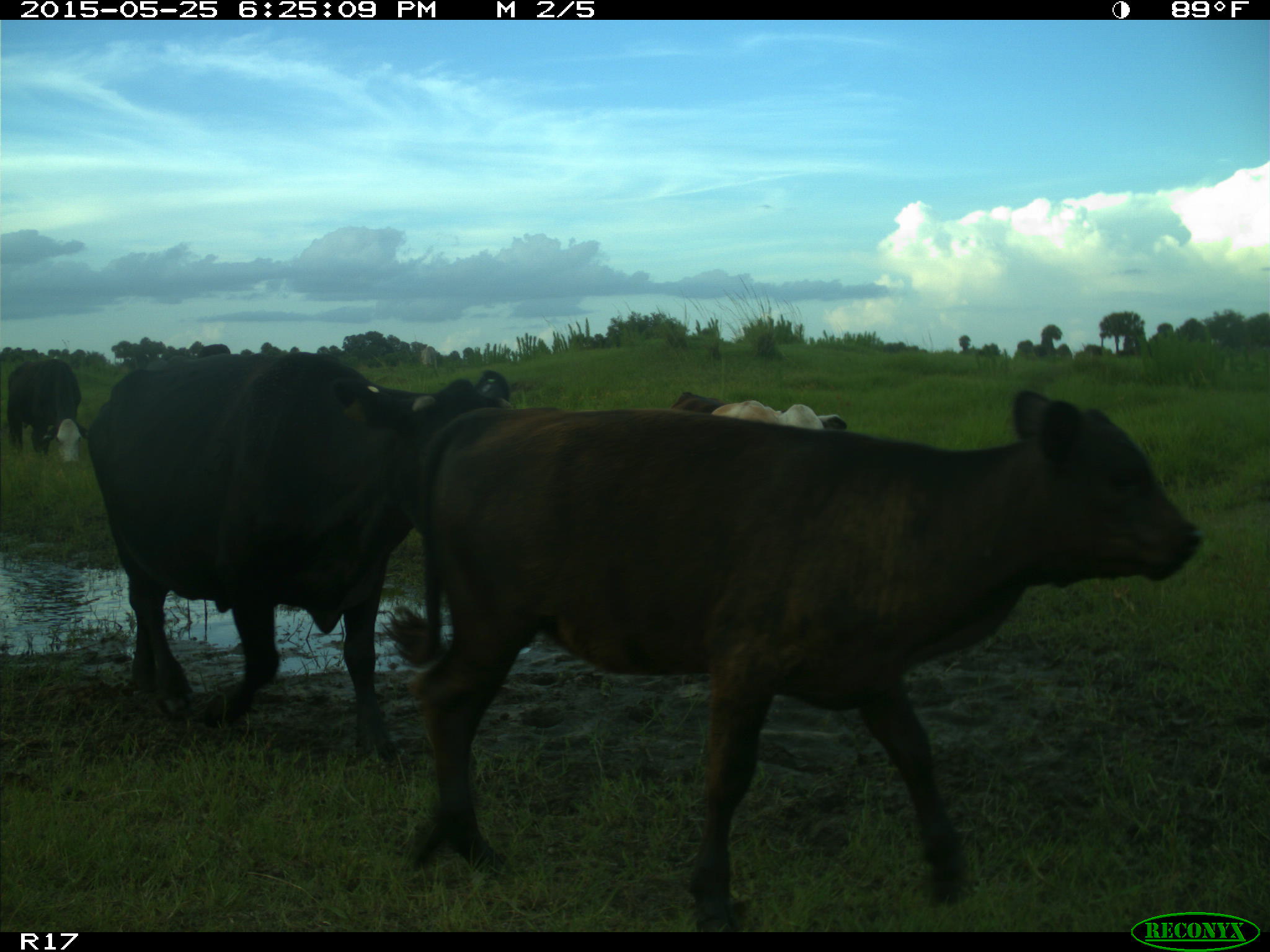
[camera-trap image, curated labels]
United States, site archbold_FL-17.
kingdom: Animalia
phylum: Chordata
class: Mammalia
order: Artiodactyla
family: Bovidae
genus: Bos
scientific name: Bos taurus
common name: domestic cow